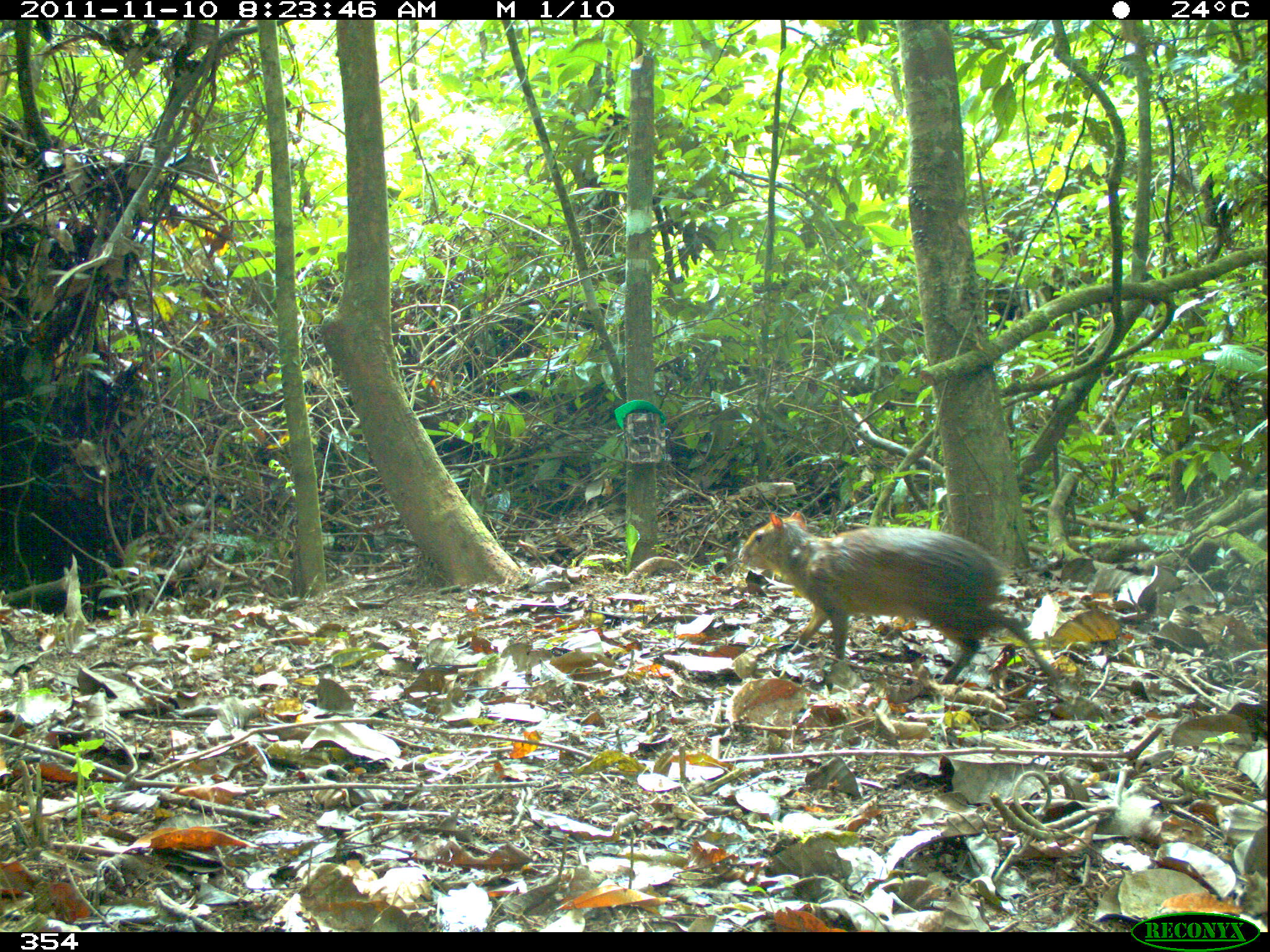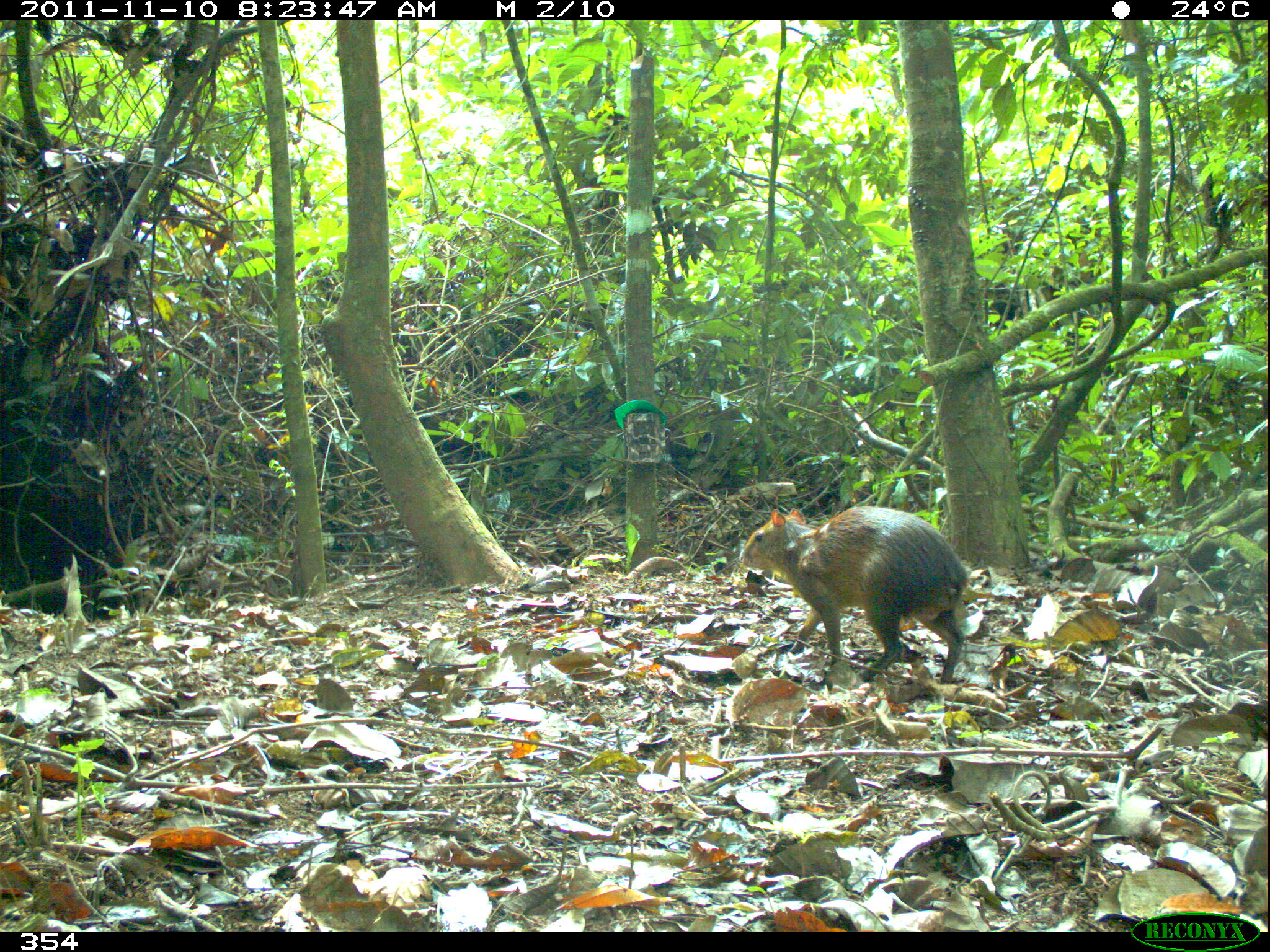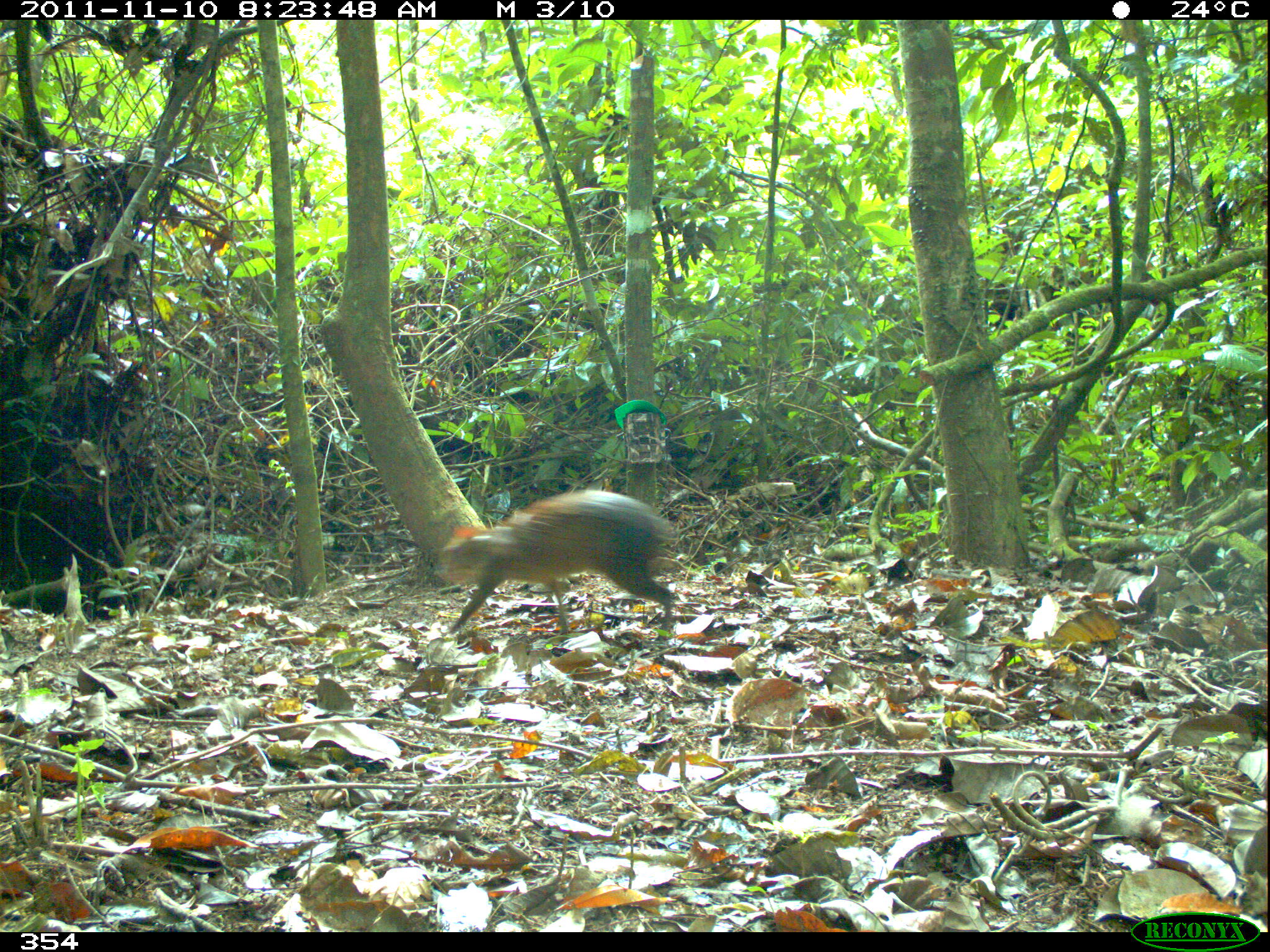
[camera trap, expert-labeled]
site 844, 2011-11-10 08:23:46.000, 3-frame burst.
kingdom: Animalia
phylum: Chordata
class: Mammalia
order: Rodentia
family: Dasyproctidae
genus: Dasyprocta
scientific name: Dasyprocta punctata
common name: central american agouti